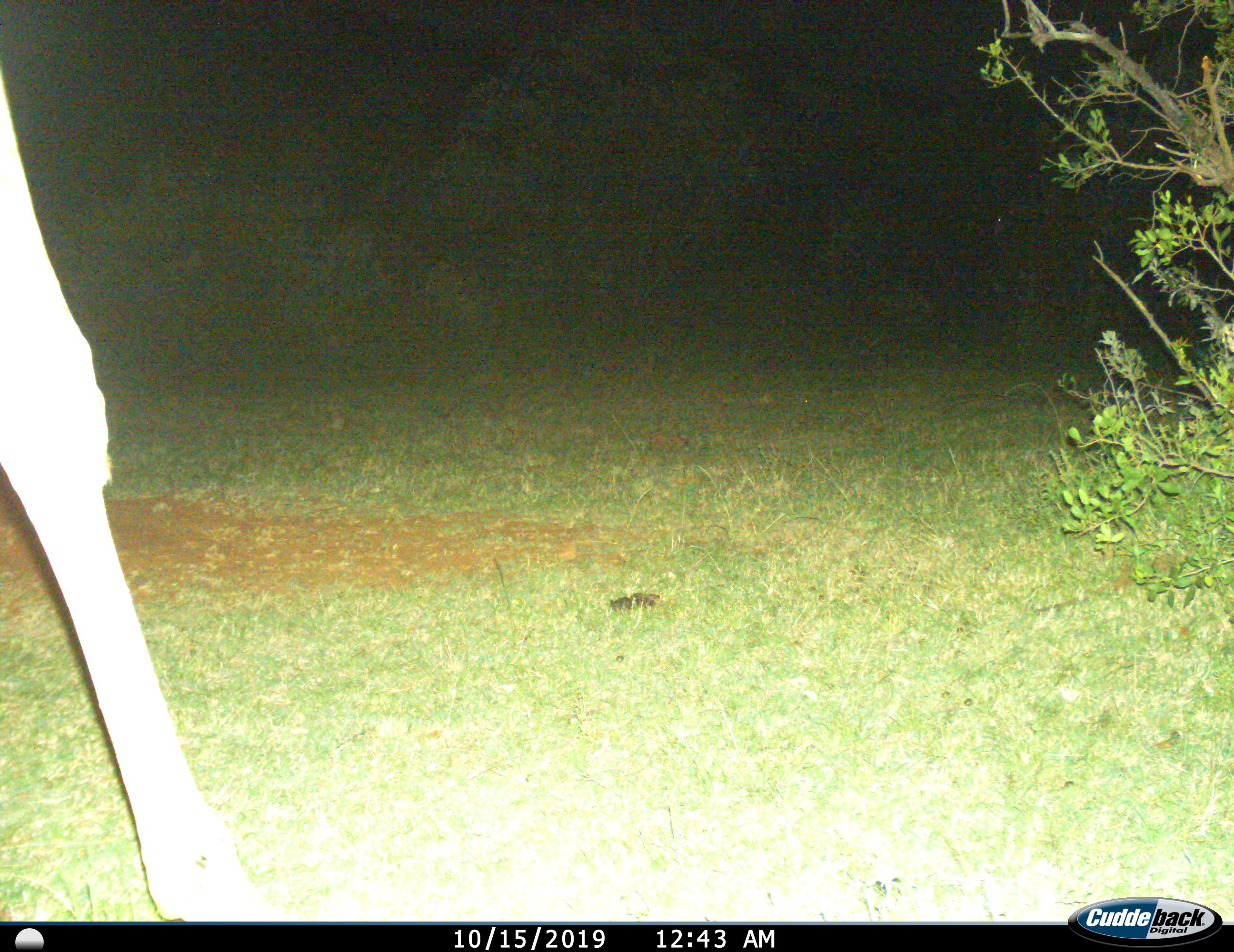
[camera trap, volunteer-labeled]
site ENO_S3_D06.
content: unidentified animal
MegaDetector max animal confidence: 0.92